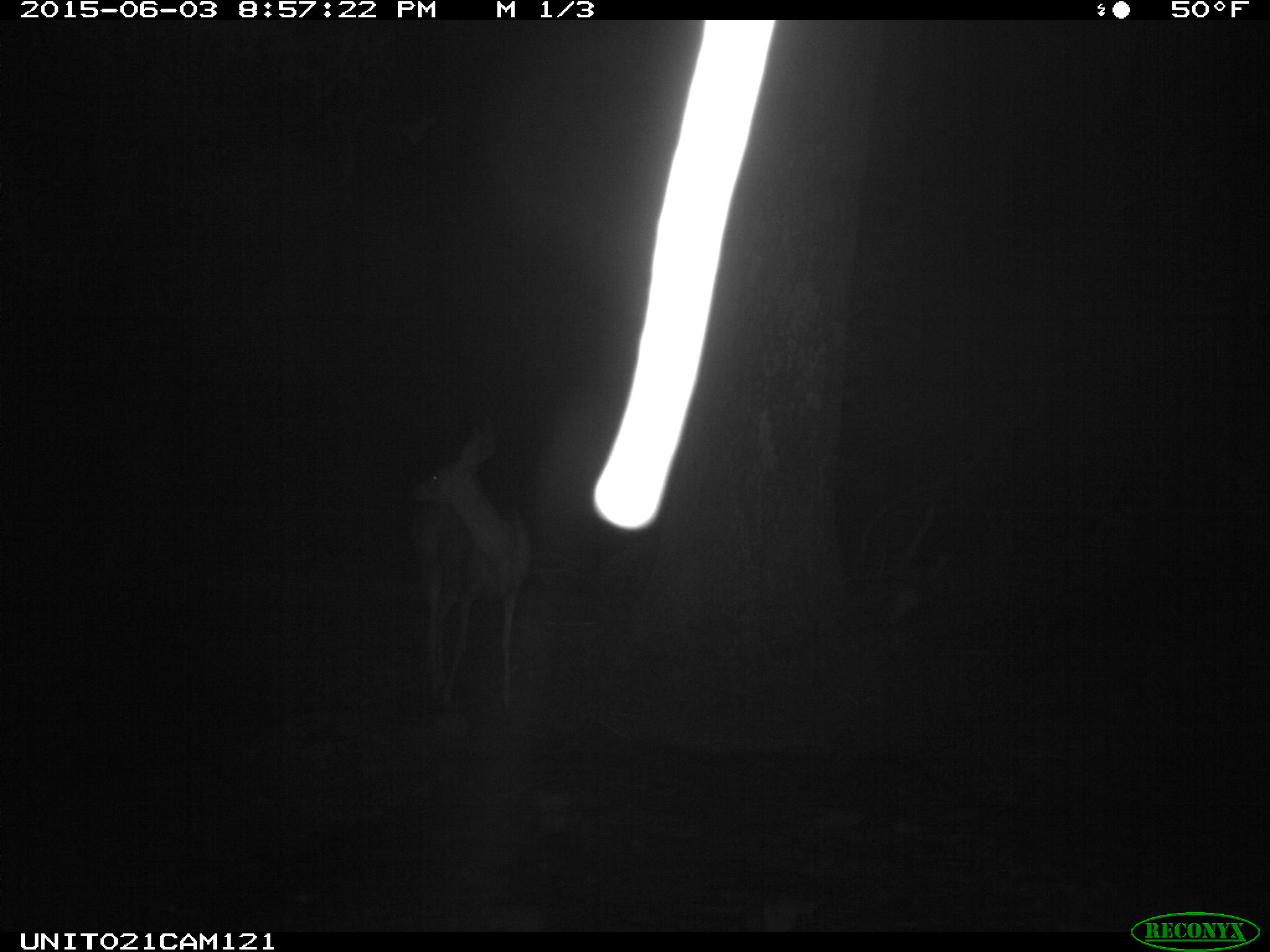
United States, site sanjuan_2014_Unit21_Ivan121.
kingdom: Animalia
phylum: Chordata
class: Mammalia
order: Artiodactyla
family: Cervidae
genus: Odocoileus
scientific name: Odocoileus hemionus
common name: mule deer